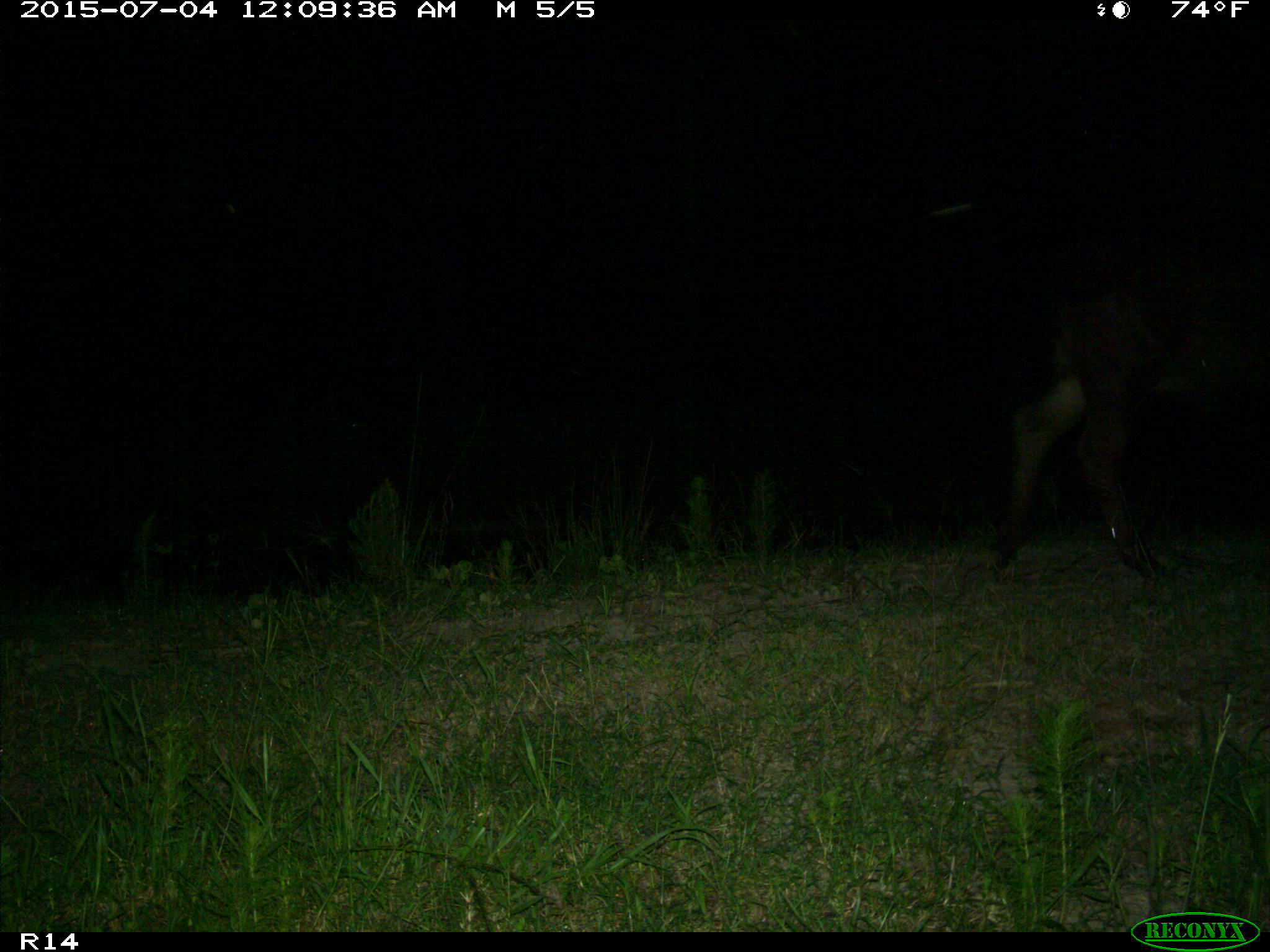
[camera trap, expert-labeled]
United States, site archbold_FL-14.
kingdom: Animalia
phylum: Chordata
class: Mammalia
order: Artiodactyla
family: Bovidae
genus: Bos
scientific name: Bos taurus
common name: domestic cow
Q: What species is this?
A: Bos taurus (domestic cow).